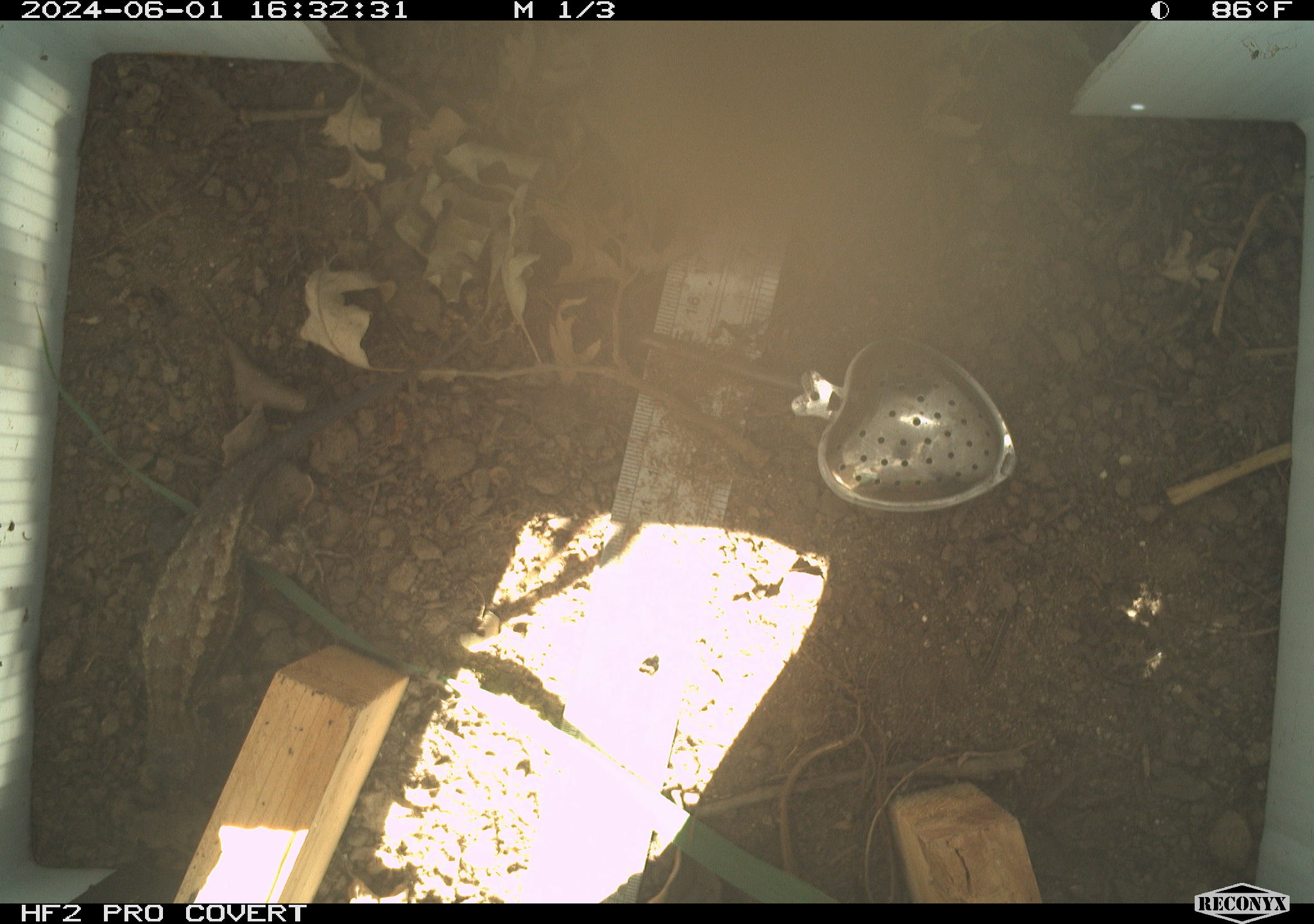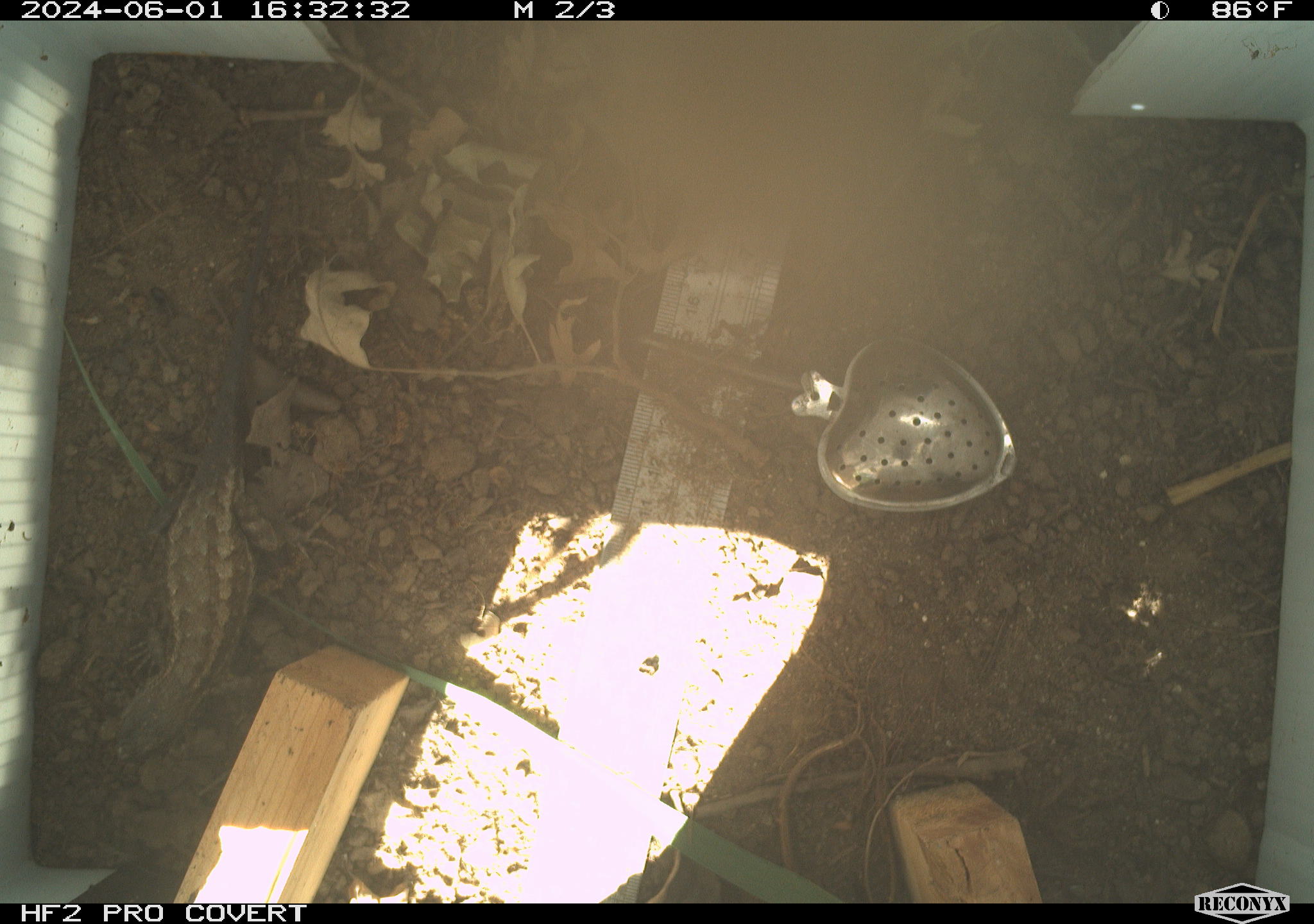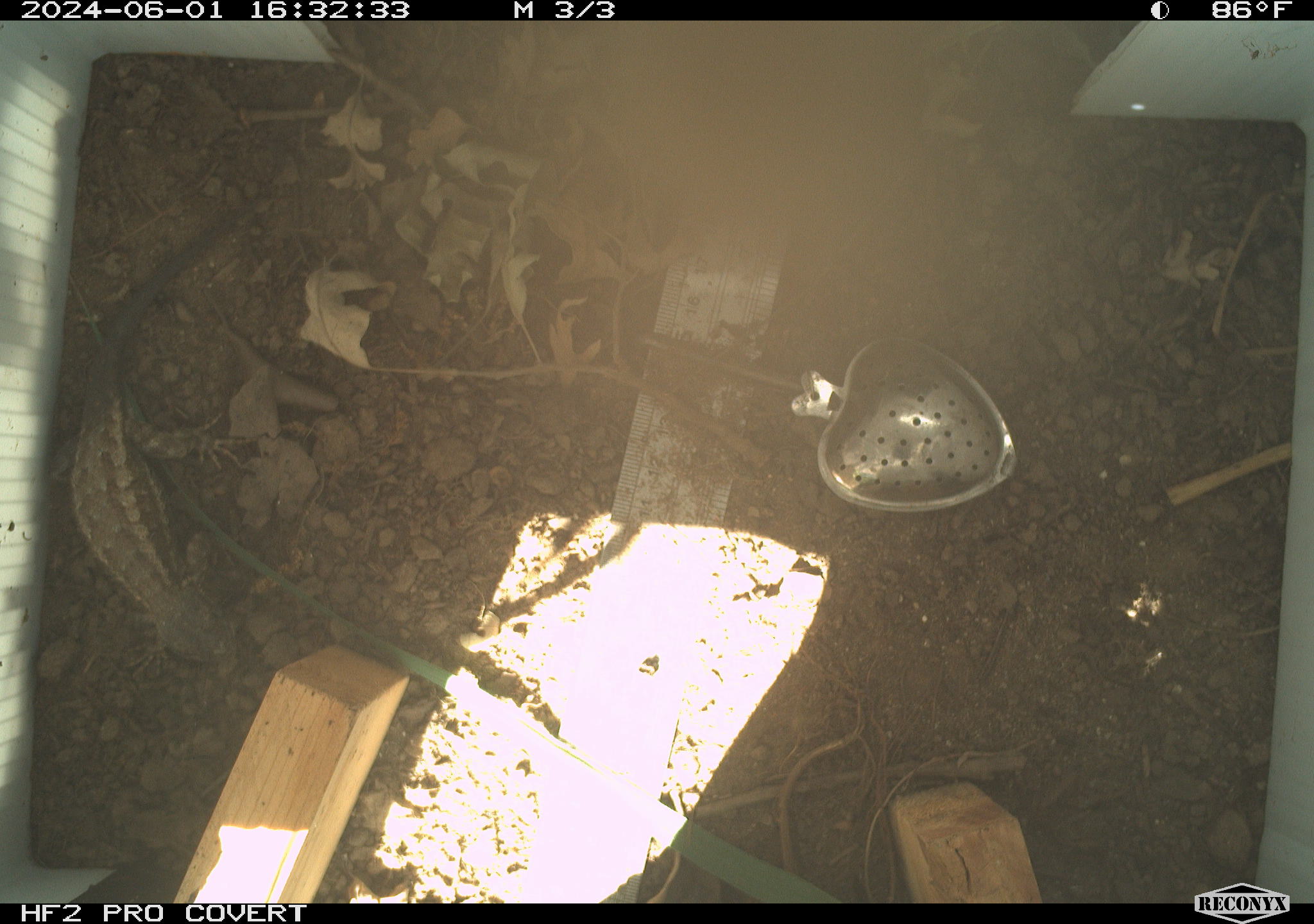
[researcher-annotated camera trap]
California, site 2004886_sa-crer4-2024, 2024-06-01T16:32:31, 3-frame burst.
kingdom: Animalia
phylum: Chordata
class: Reptilia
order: Squamata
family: Phrynosomatidae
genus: Sceloporus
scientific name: Sceloporus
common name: spiny lizards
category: sceloporus species